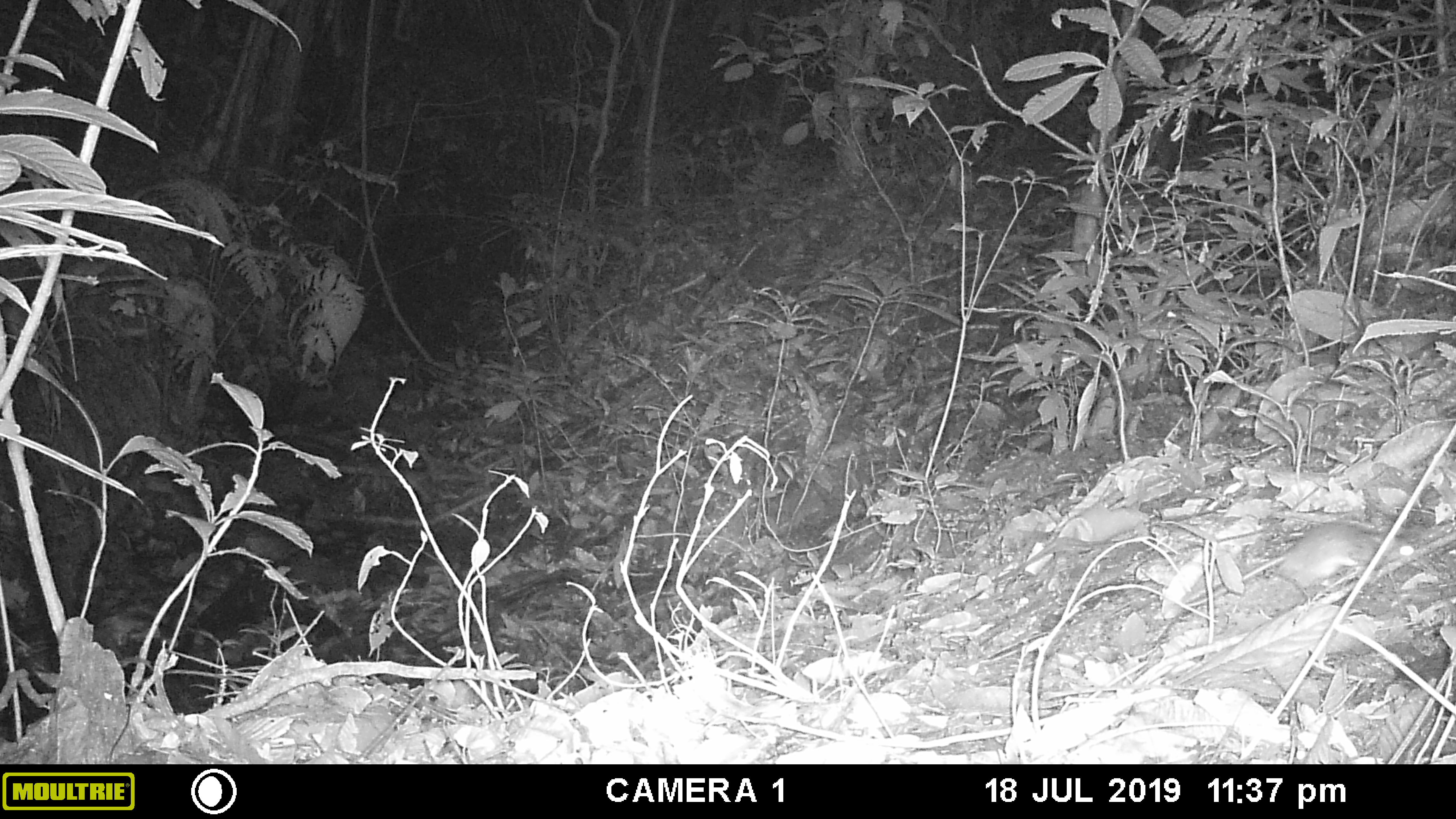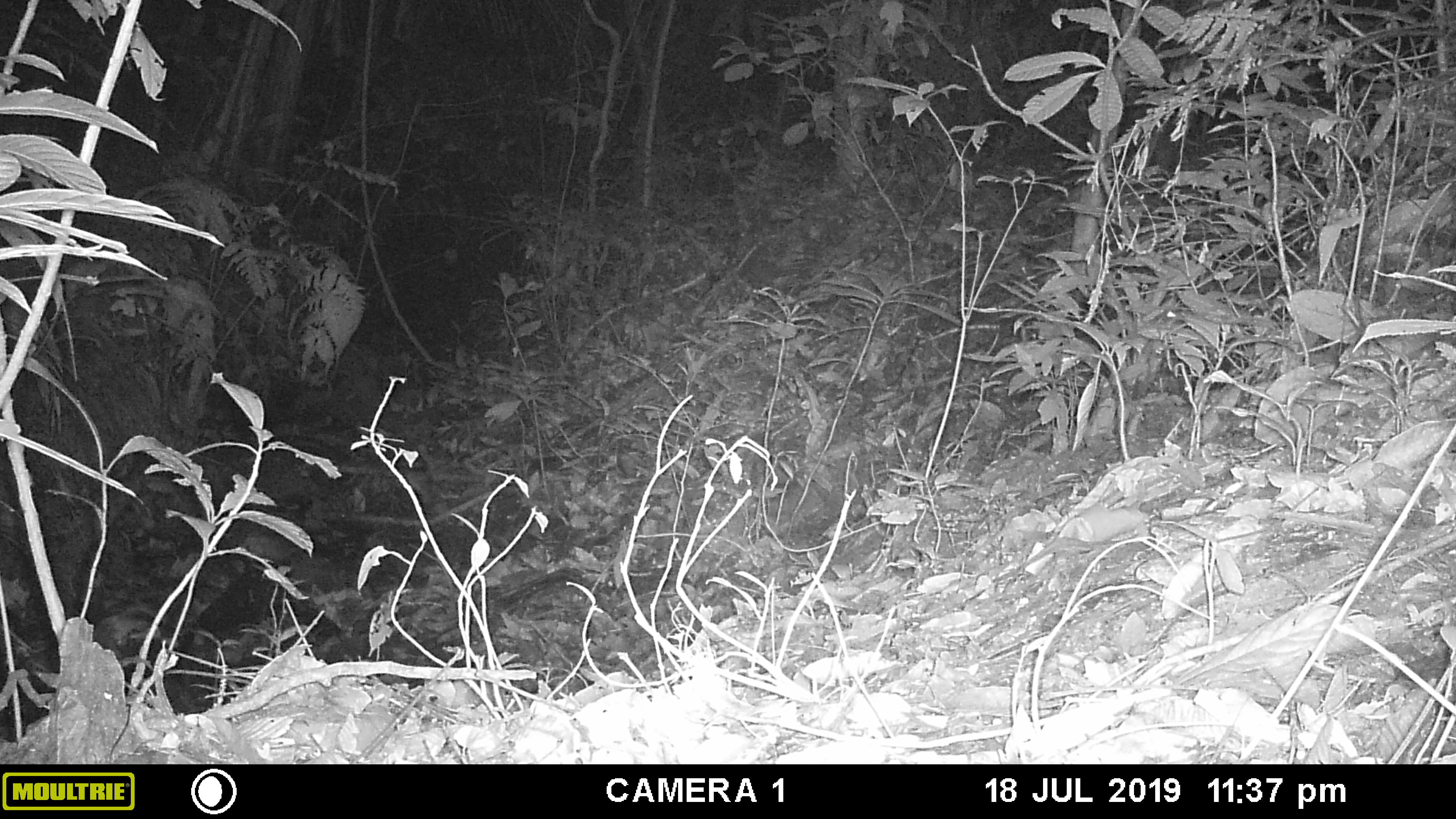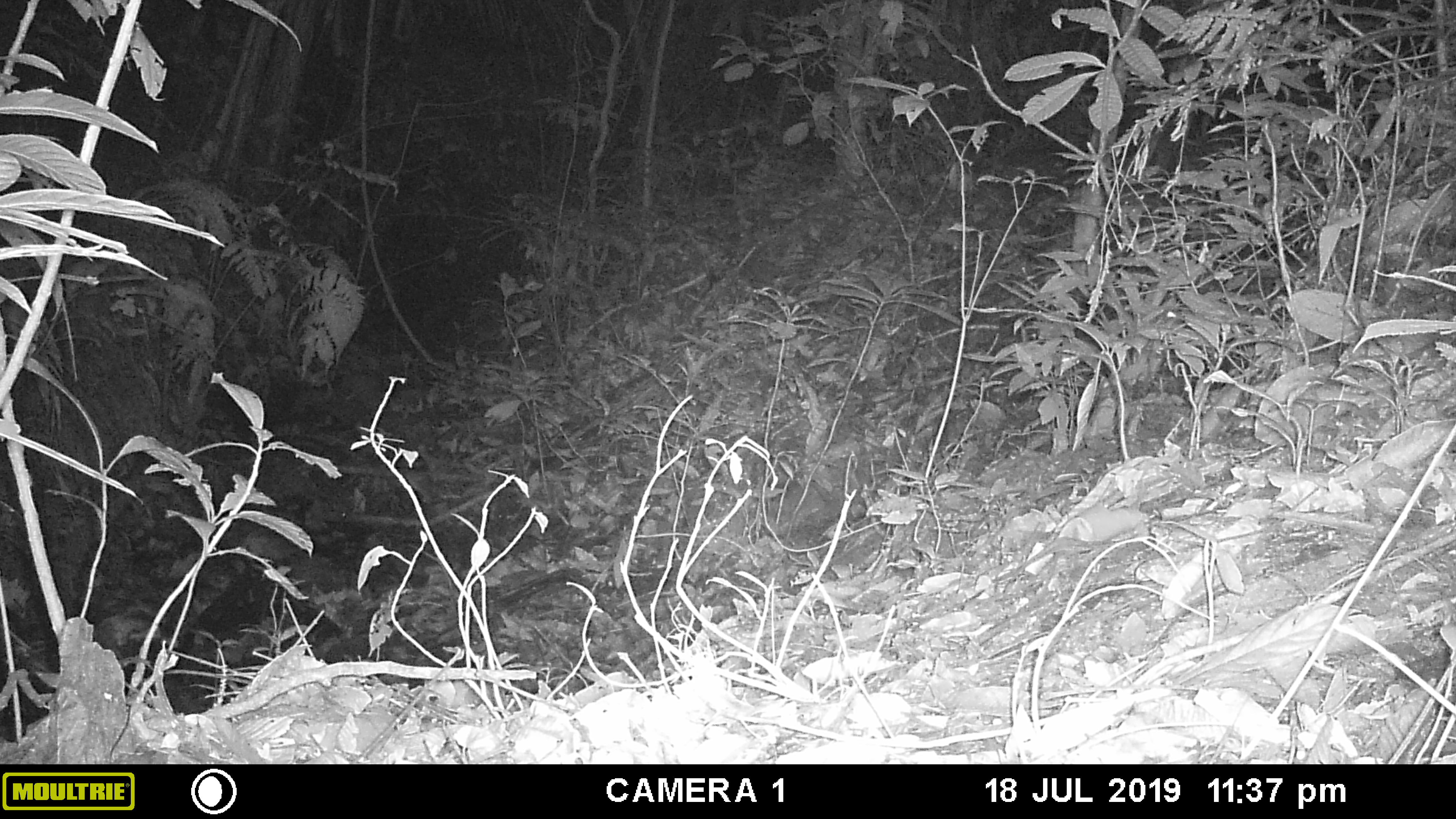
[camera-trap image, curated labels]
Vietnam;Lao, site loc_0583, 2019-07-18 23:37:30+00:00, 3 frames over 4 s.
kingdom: Animalia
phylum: Chordata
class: Mammalia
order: Rodentia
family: Muridae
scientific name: Muridae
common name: old-world mice and rats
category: unidentified murid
Unidentified murid (old-world mice and rats) (Muridae). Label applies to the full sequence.